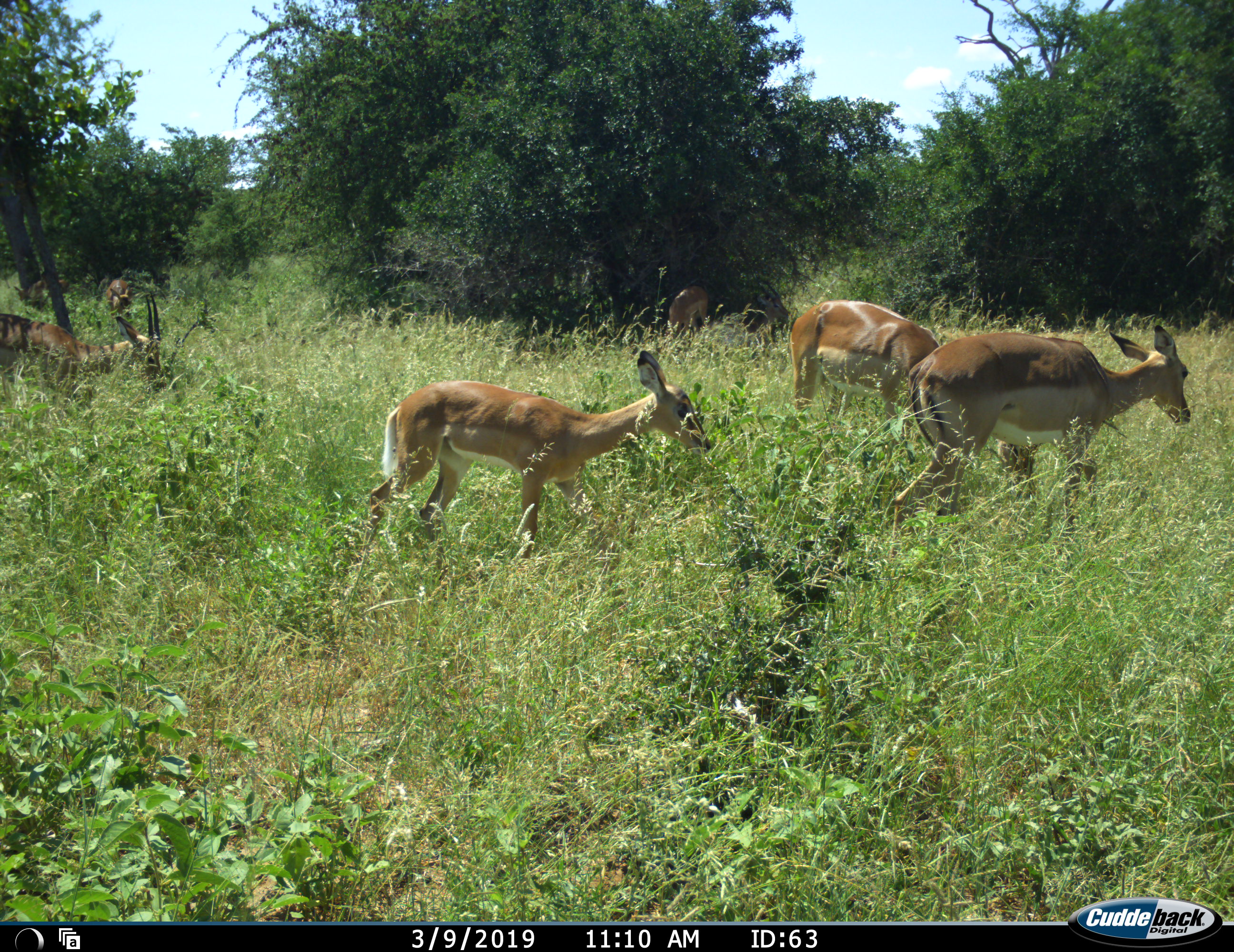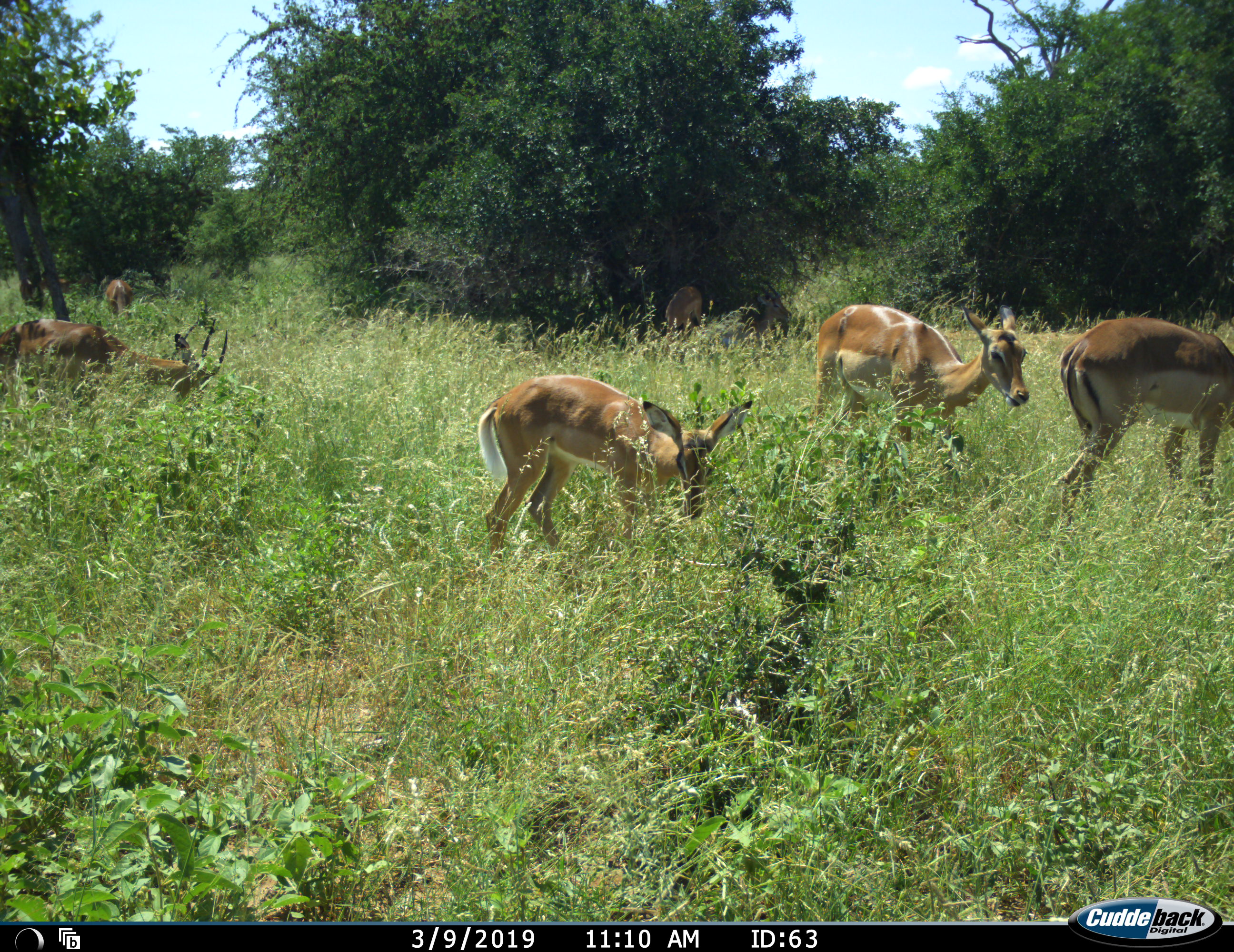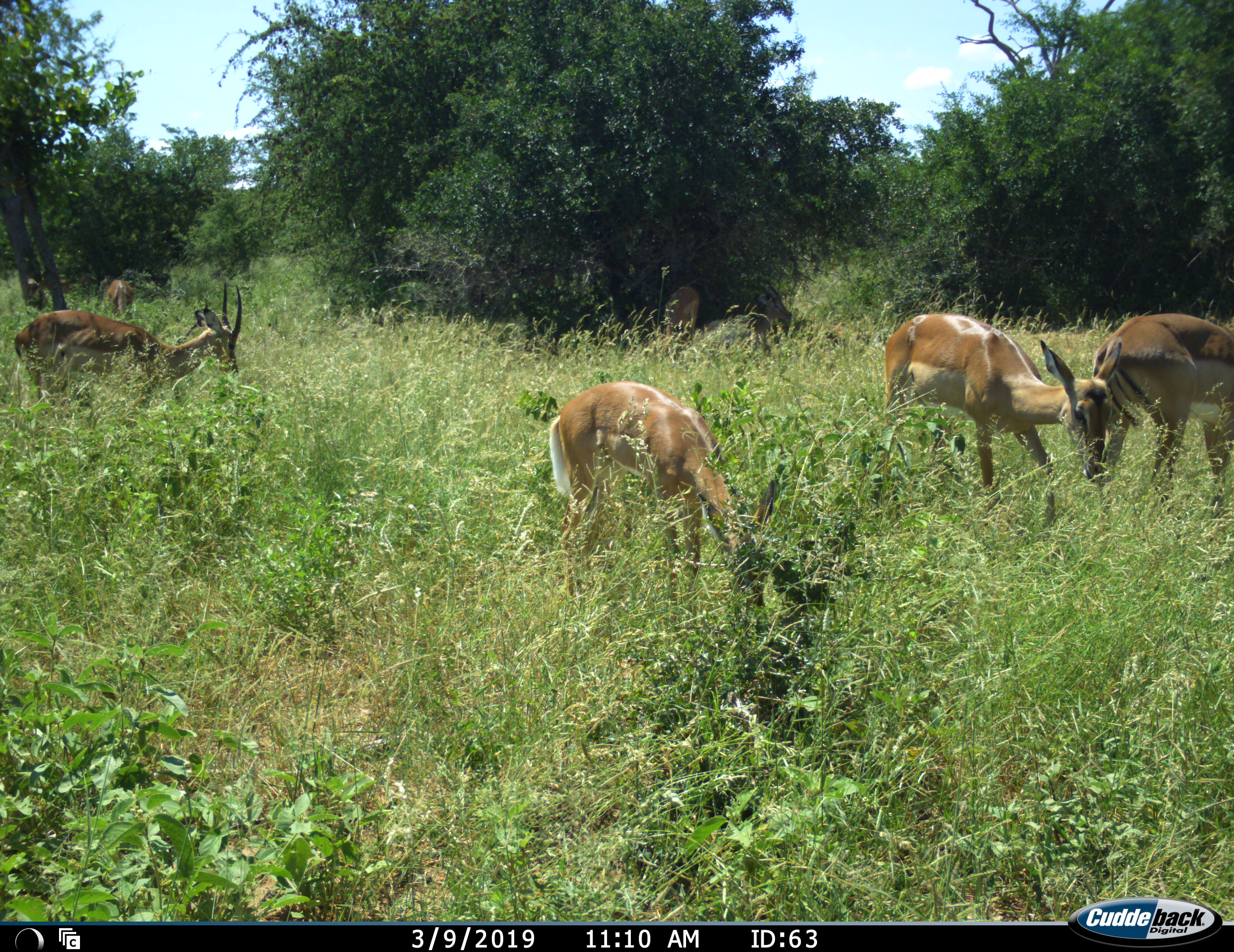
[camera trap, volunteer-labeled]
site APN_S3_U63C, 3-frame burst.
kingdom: Animalia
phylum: Chordata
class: Mammalia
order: Artiodactyla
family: Bovidae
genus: Aepyceros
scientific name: Aepyceros melampus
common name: impala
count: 6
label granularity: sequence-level